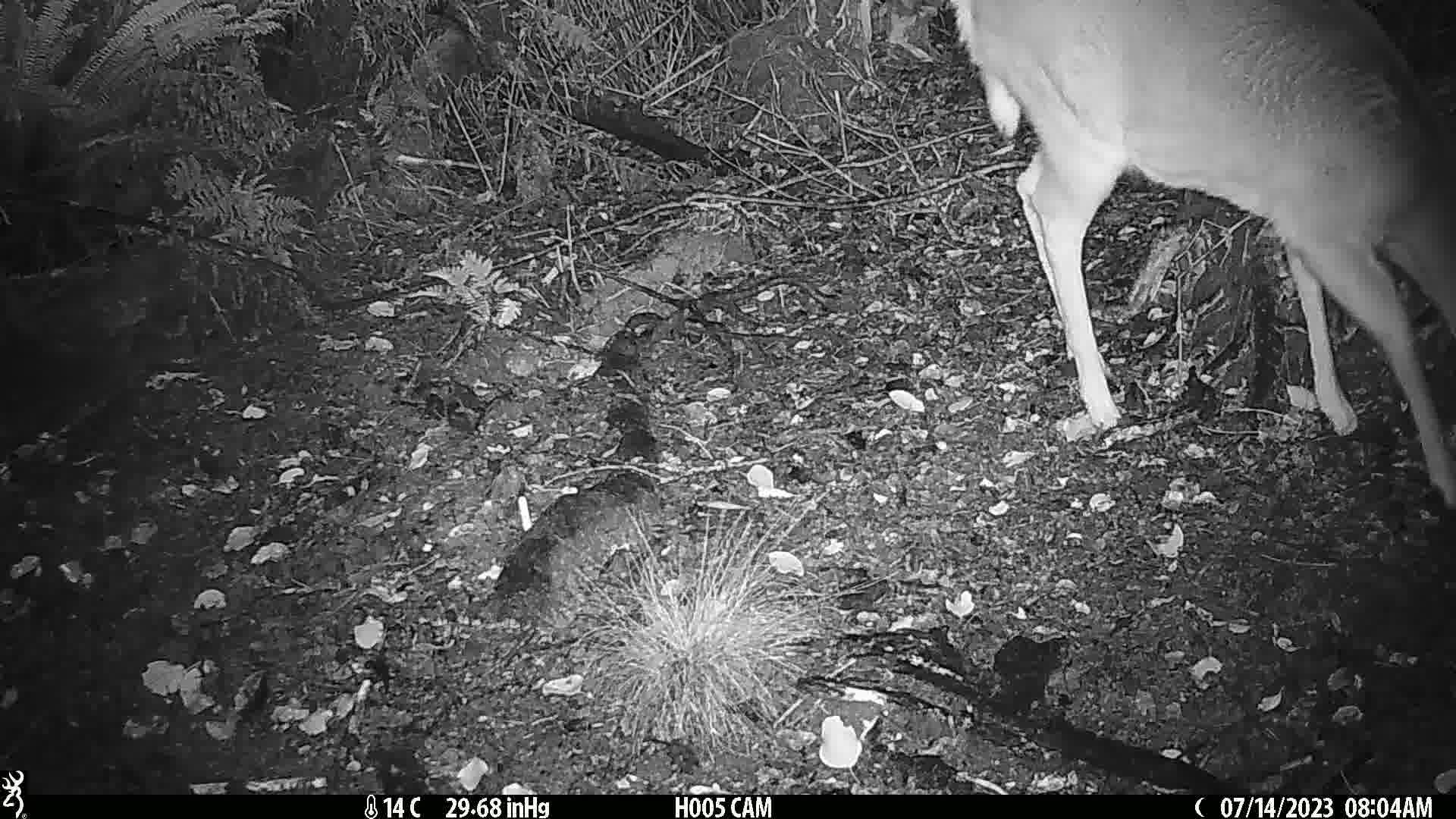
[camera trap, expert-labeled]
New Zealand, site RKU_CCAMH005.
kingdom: Animalia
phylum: Chordata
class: Mammalia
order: Artiodactyla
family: Cervidae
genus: Odocoileus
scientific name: Odocoileus virginianus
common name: white-tailed deer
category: white tailed deer